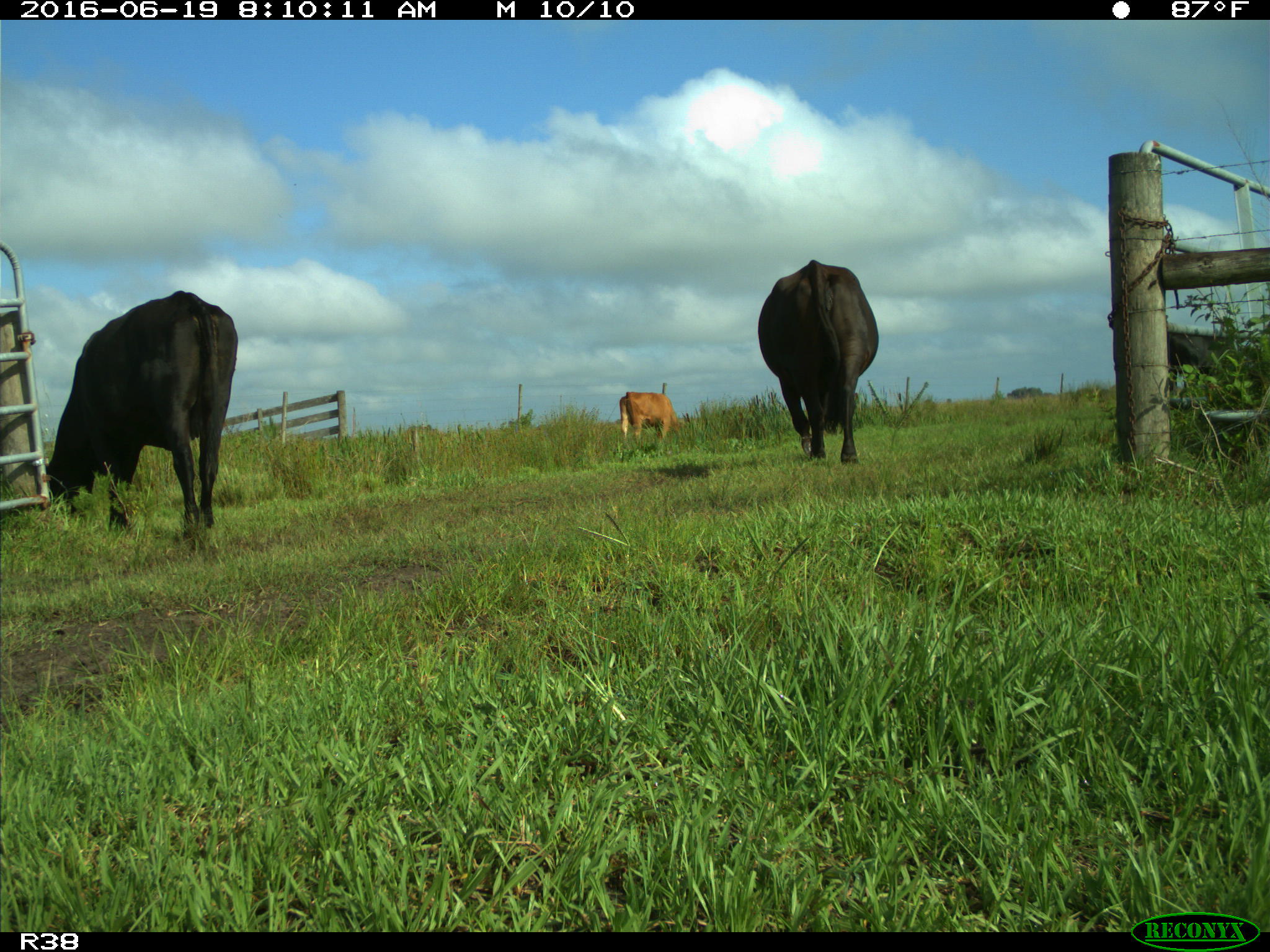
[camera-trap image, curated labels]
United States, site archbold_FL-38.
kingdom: Animalia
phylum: Chordata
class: Mammalia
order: Artiodactyla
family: Bovidae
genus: Bos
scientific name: Bos taurus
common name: domestic cow